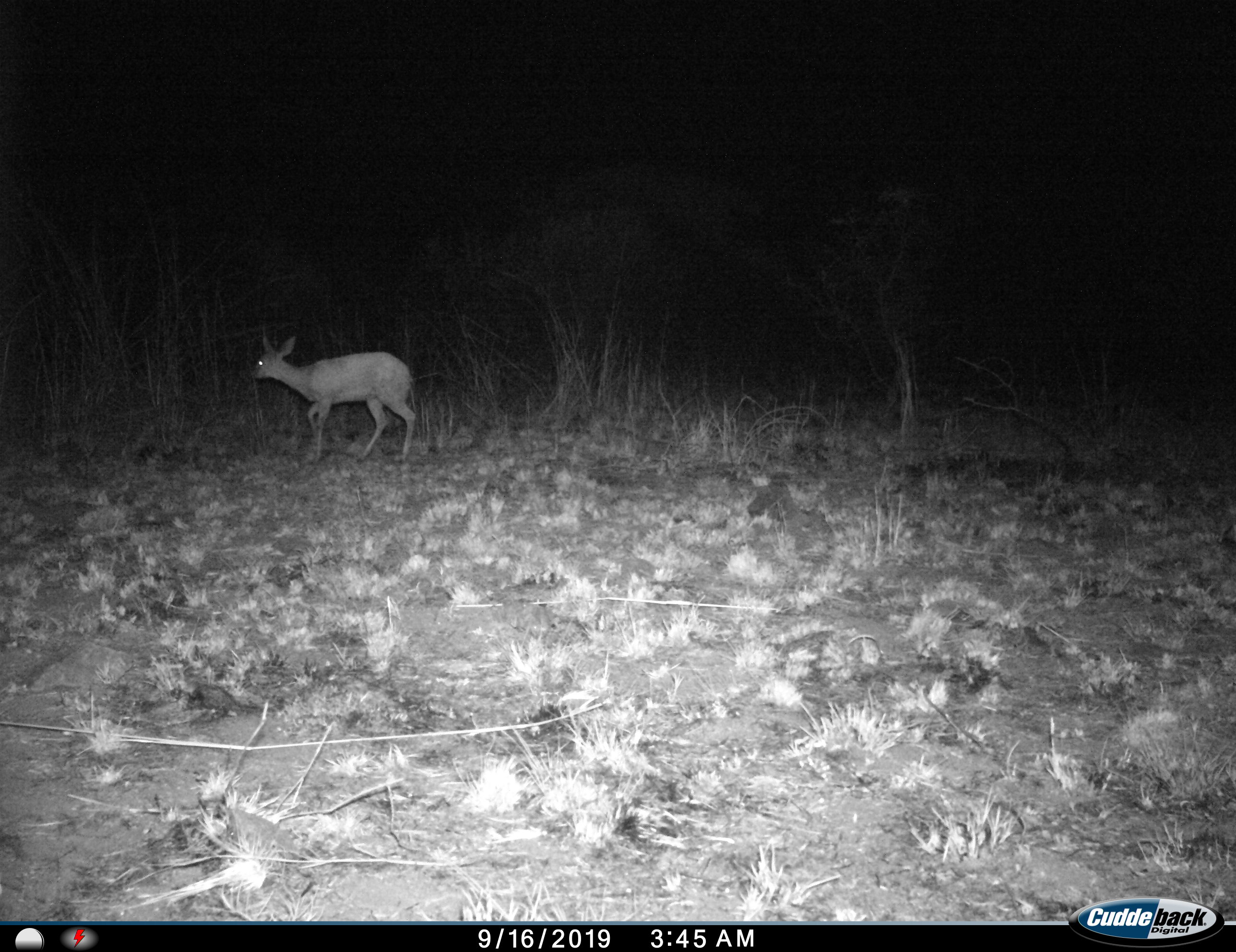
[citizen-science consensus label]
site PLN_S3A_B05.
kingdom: Animalia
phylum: Chordata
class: Mammalia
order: Artiodactyla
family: Bovidae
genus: Raphicerus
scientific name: Raphicerus campestris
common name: steenbok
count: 1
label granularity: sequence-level